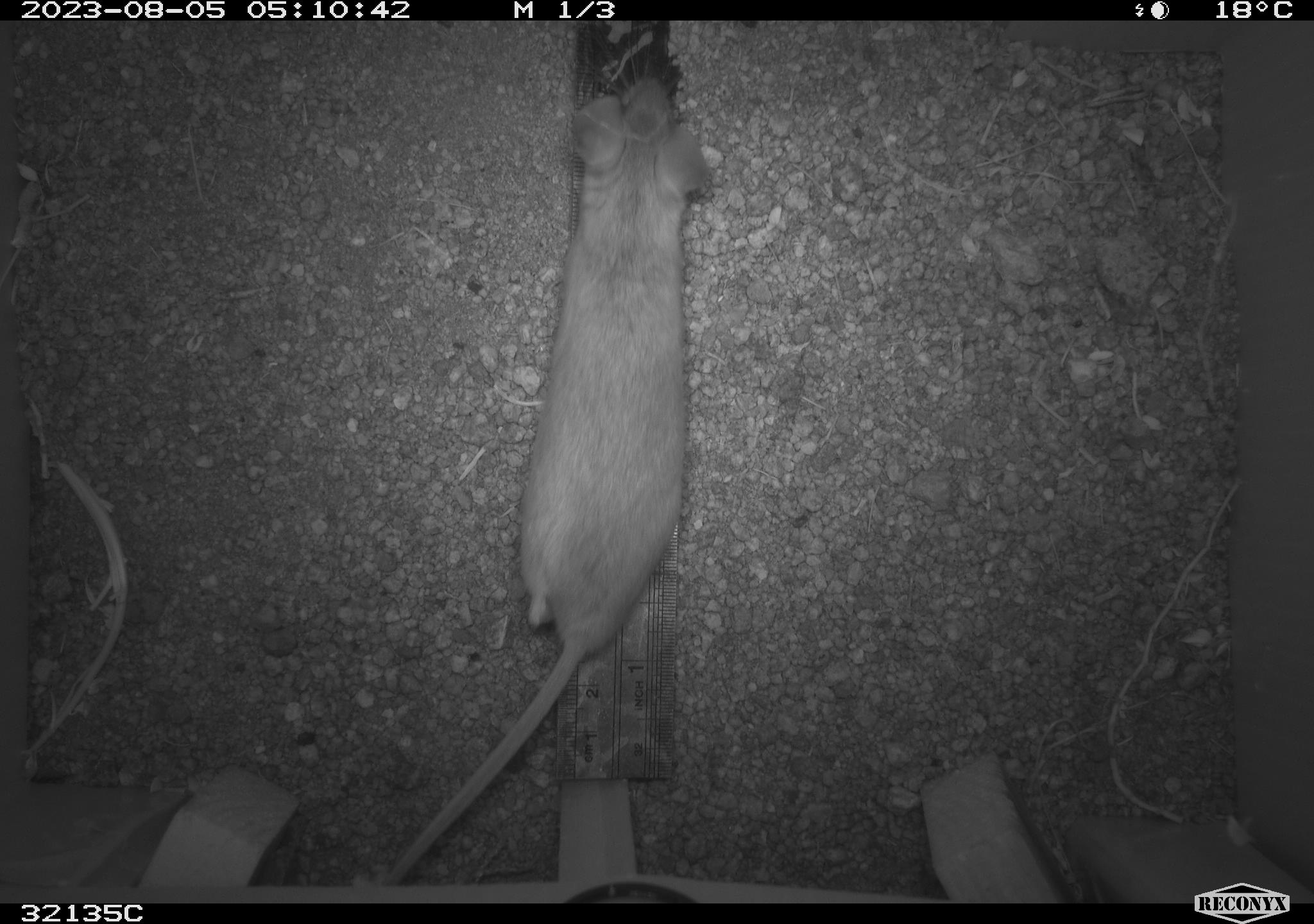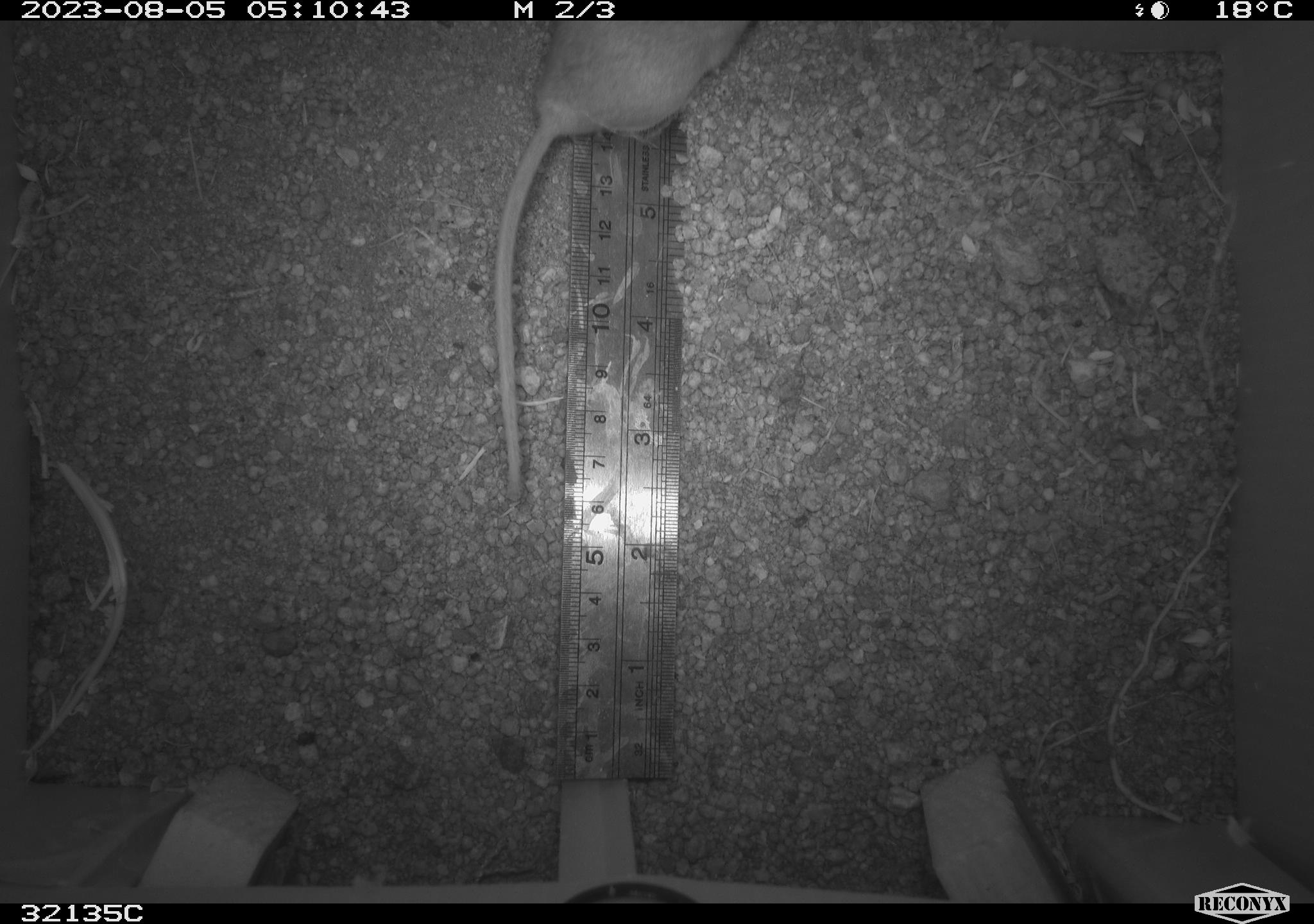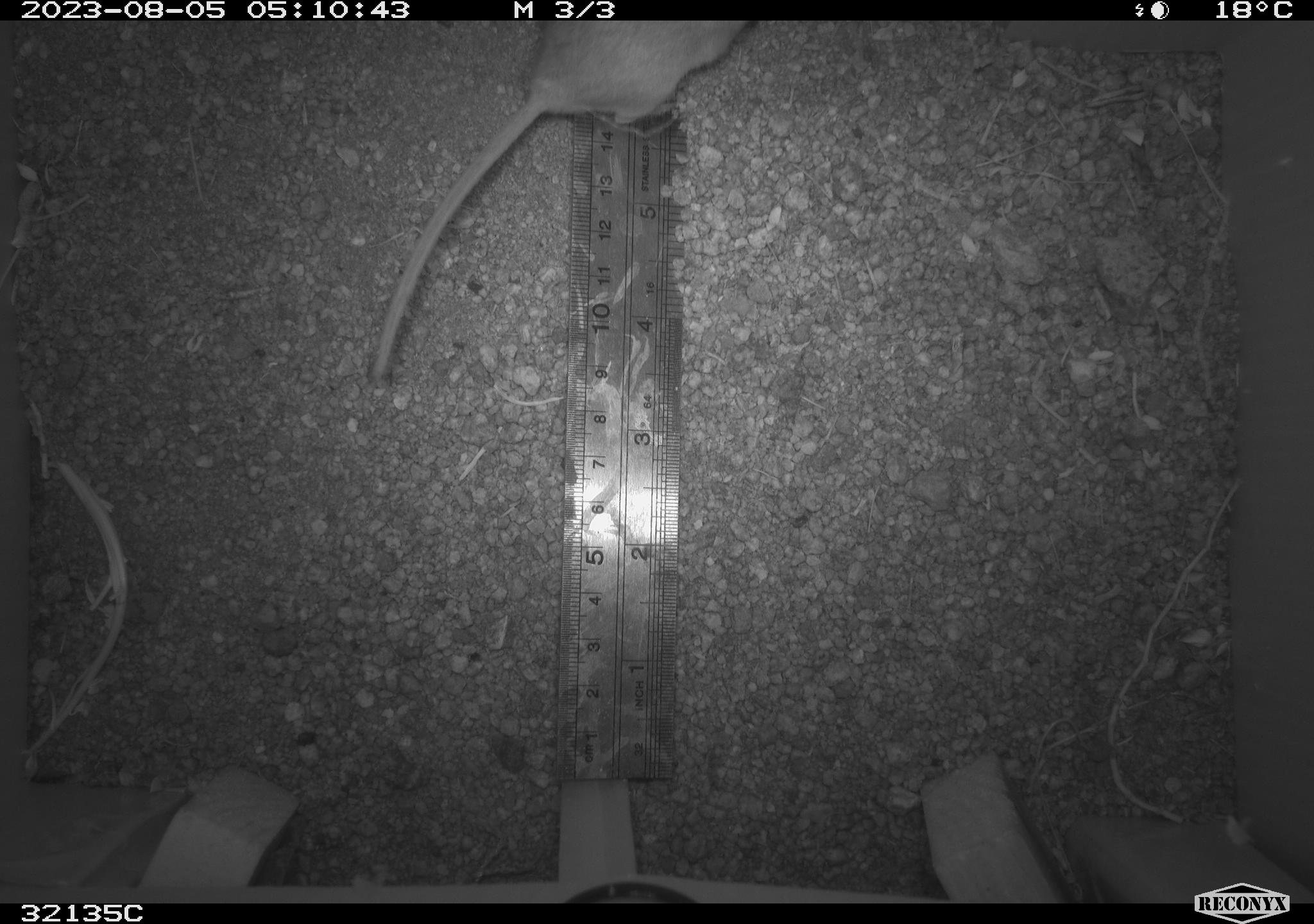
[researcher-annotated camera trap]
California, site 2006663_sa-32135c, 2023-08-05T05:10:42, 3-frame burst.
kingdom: Animalia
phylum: Chordata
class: Mammalia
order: Rodentia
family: Cricetidae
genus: Neotoma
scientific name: Neotoma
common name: pack rat or woodrat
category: neotoma species